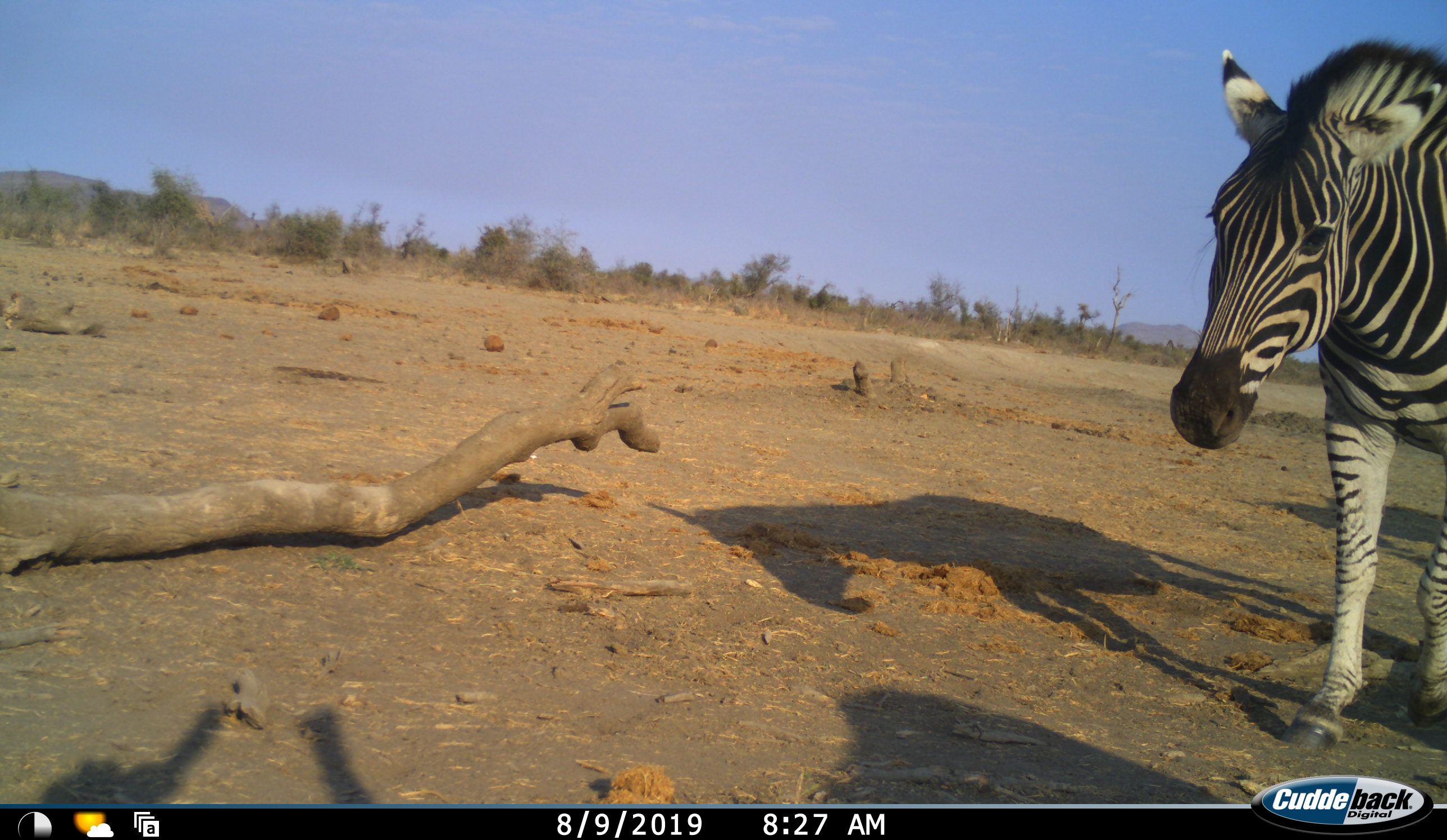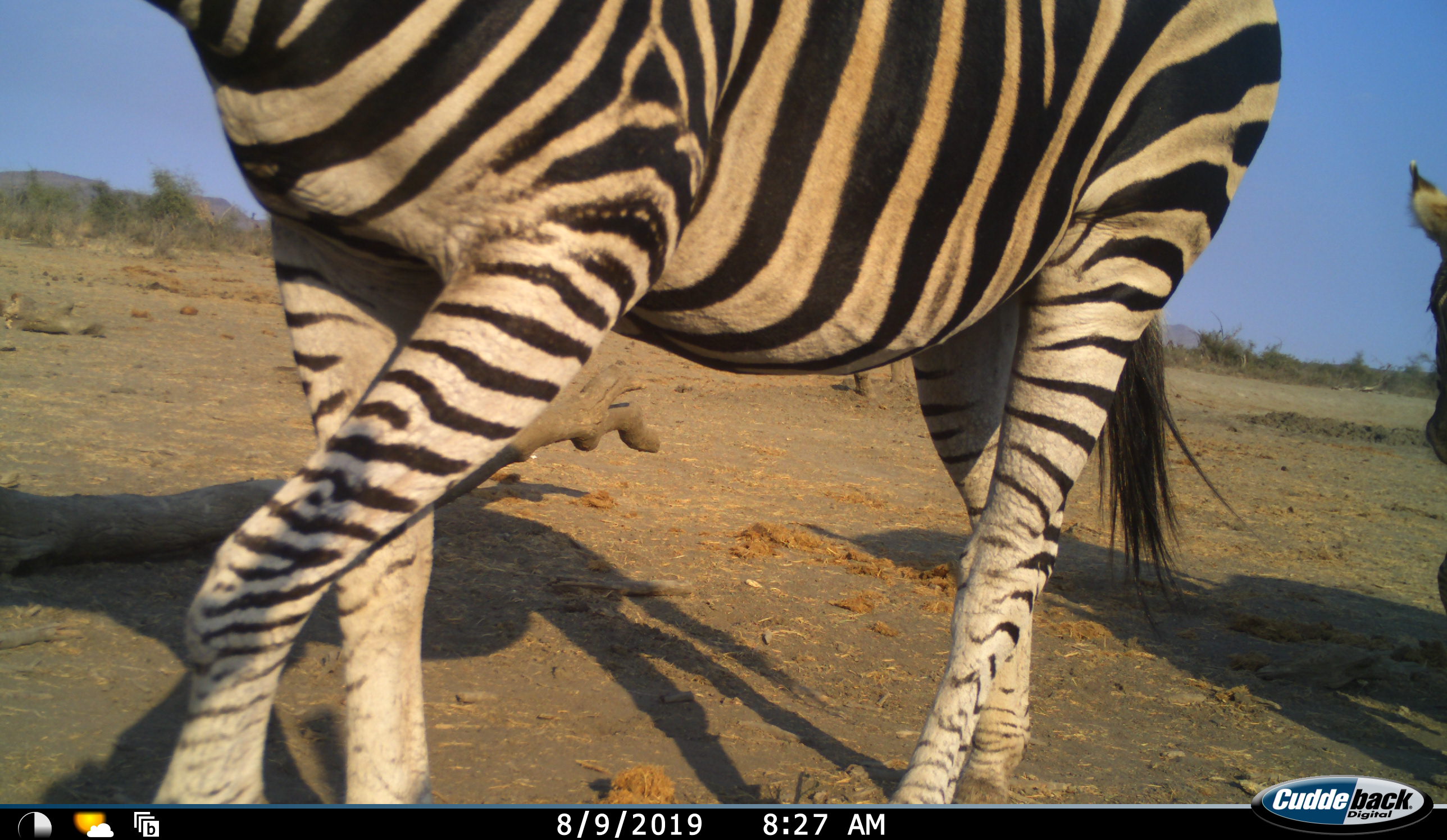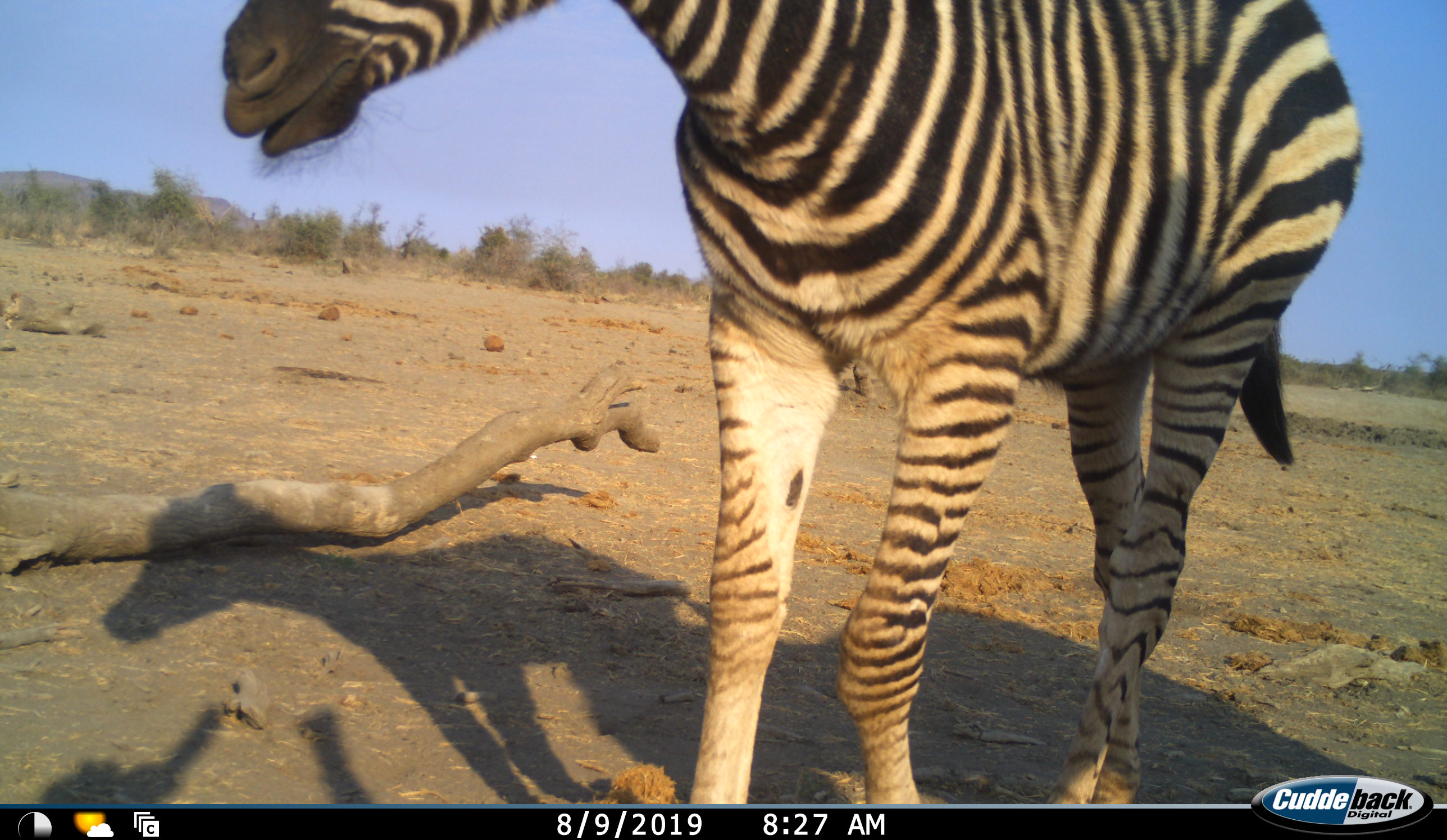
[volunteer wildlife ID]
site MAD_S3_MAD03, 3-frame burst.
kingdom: Animalia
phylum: Chordata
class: Mammalia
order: Perissodactyla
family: Equidae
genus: Equus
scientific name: Equus quagga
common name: plains zebra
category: zebraplains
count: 2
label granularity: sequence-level